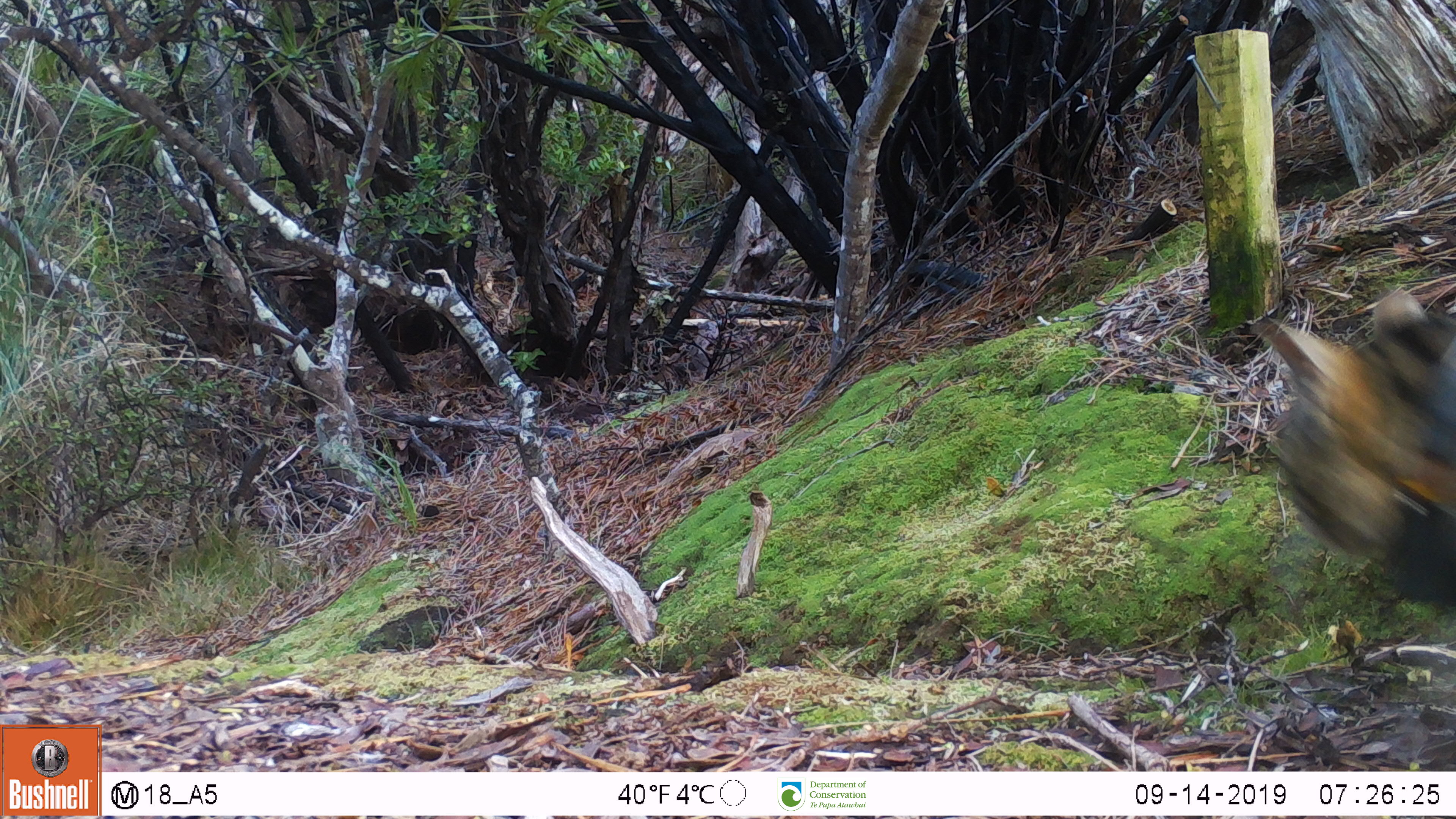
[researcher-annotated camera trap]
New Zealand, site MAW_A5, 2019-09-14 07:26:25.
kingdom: Animalia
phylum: Chordata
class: Mammalia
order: Carnivora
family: Felidae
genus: Felis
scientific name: Felis catus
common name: domestic cat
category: cat